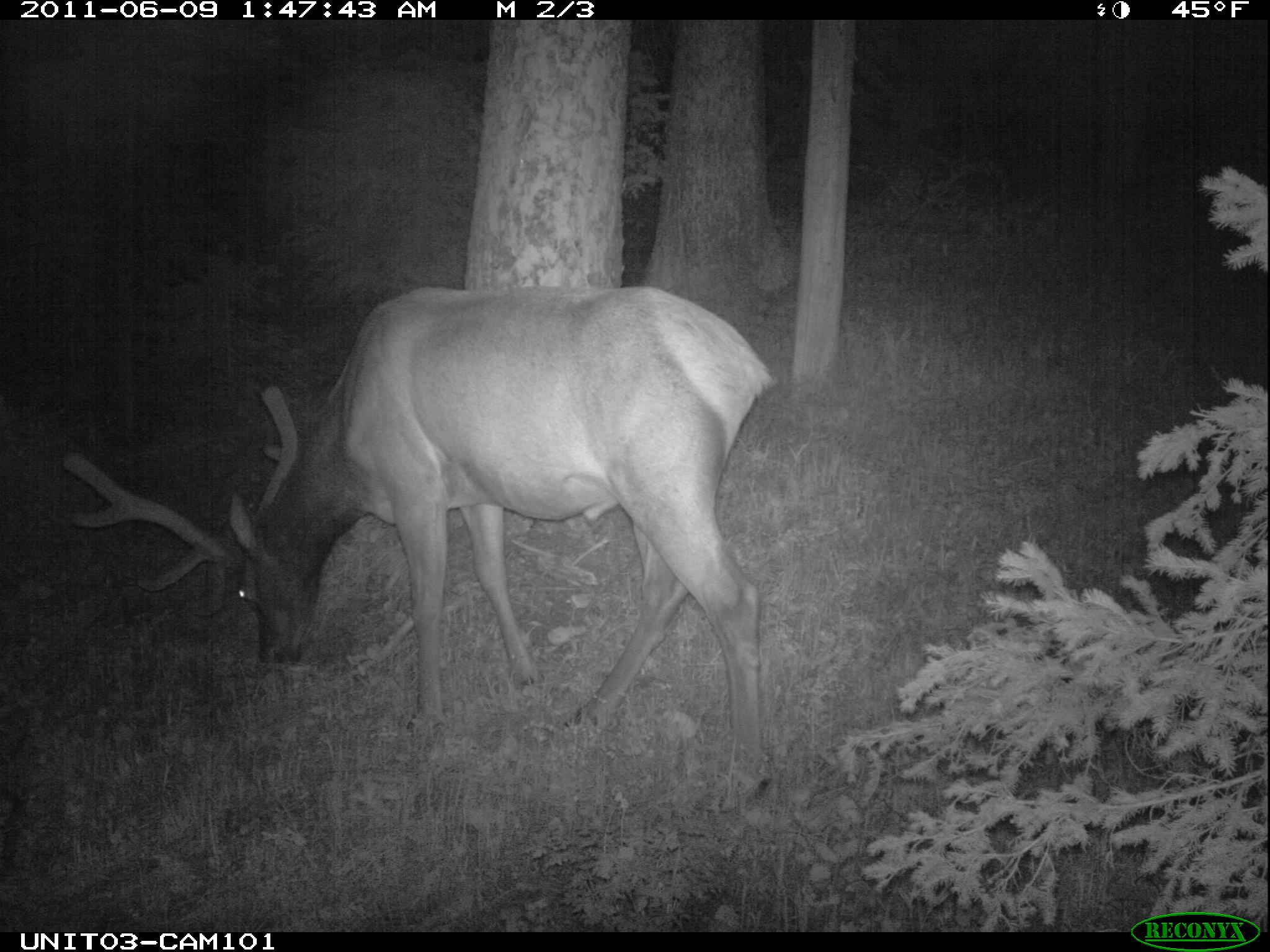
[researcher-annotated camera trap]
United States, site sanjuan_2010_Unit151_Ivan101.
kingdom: Animalia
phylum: Chordata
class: Mammalia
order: Artiodactyla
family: Cervidae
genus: Cervus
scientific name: Cervus elaphus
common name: red deer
Cervus elaphus (red deer).